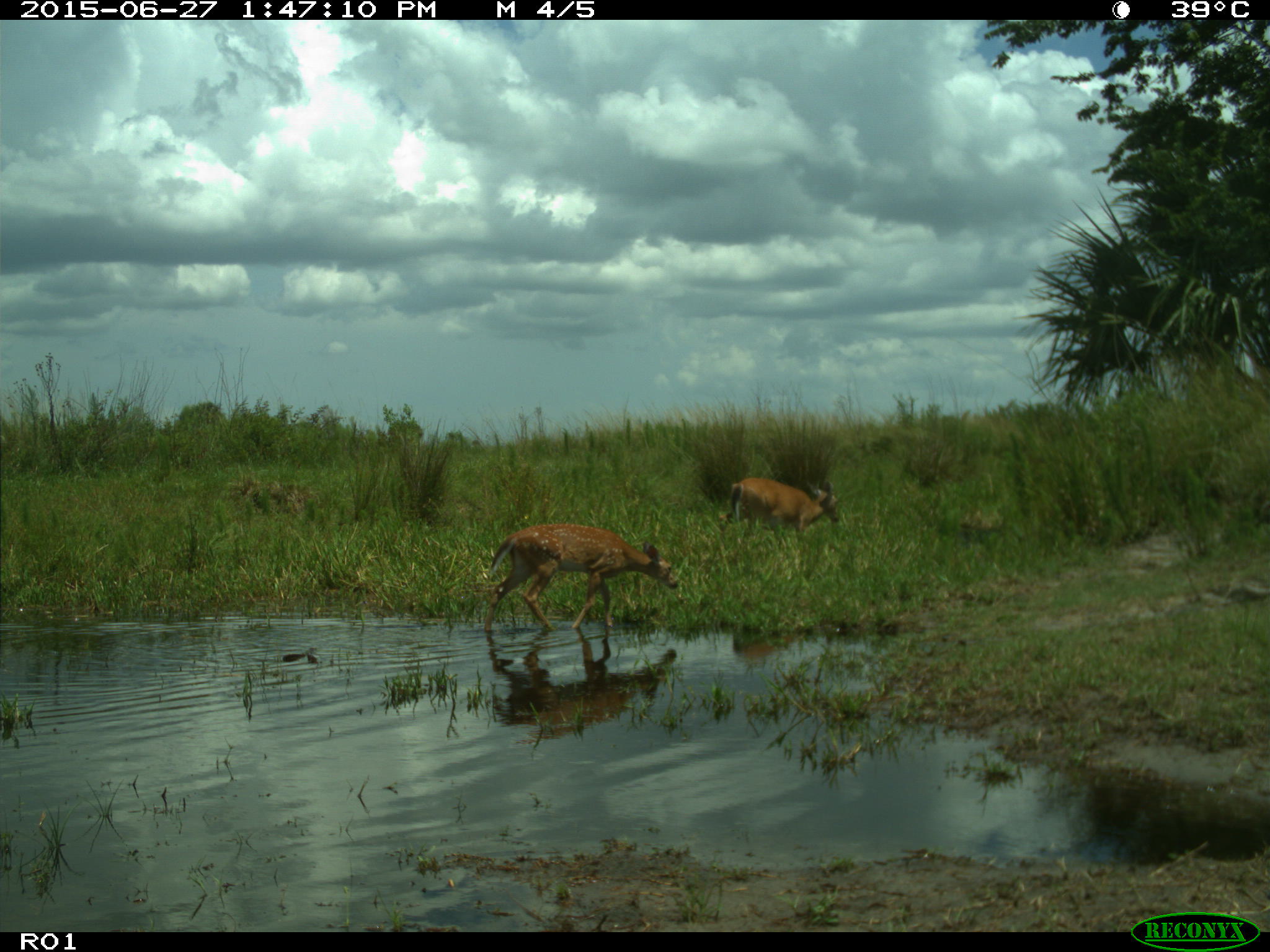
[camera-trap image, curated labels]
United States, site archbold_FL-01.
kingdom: Animalia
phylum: Chordata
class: Mammalia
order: Artiodactyla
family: Cervidae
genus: Odocoileus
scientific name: Odocoileus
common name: deer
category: unidentified deer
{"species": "unidentified deer (deer) (Odocoileus)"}